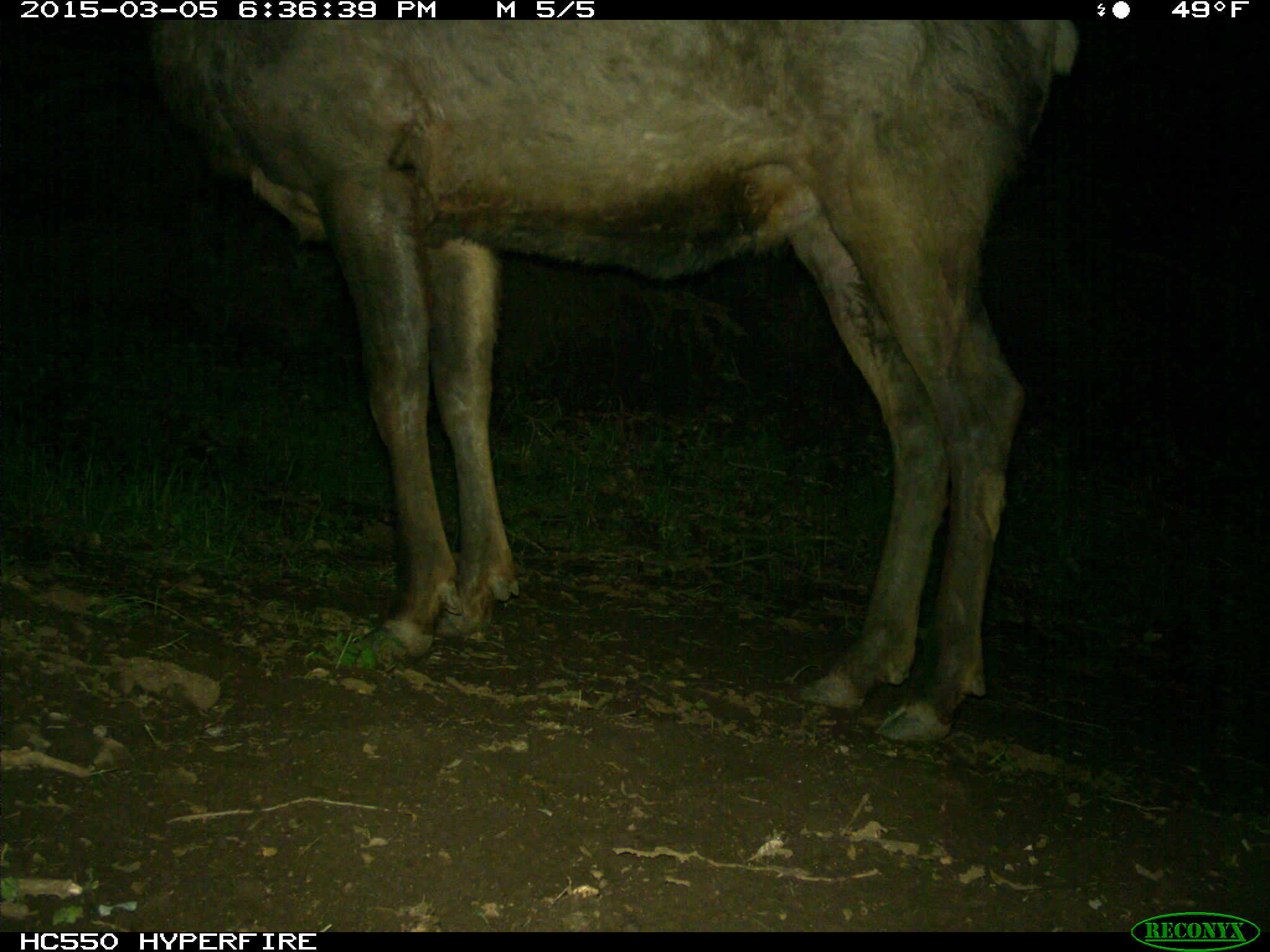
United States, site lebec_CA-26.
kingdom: Animalia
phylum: Chordata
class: Mammalia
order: Artiodactyla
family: Cervidae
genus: Cervus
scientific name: Cervus canadensis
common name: elk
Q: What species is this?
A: Cervus canadensis (elk).